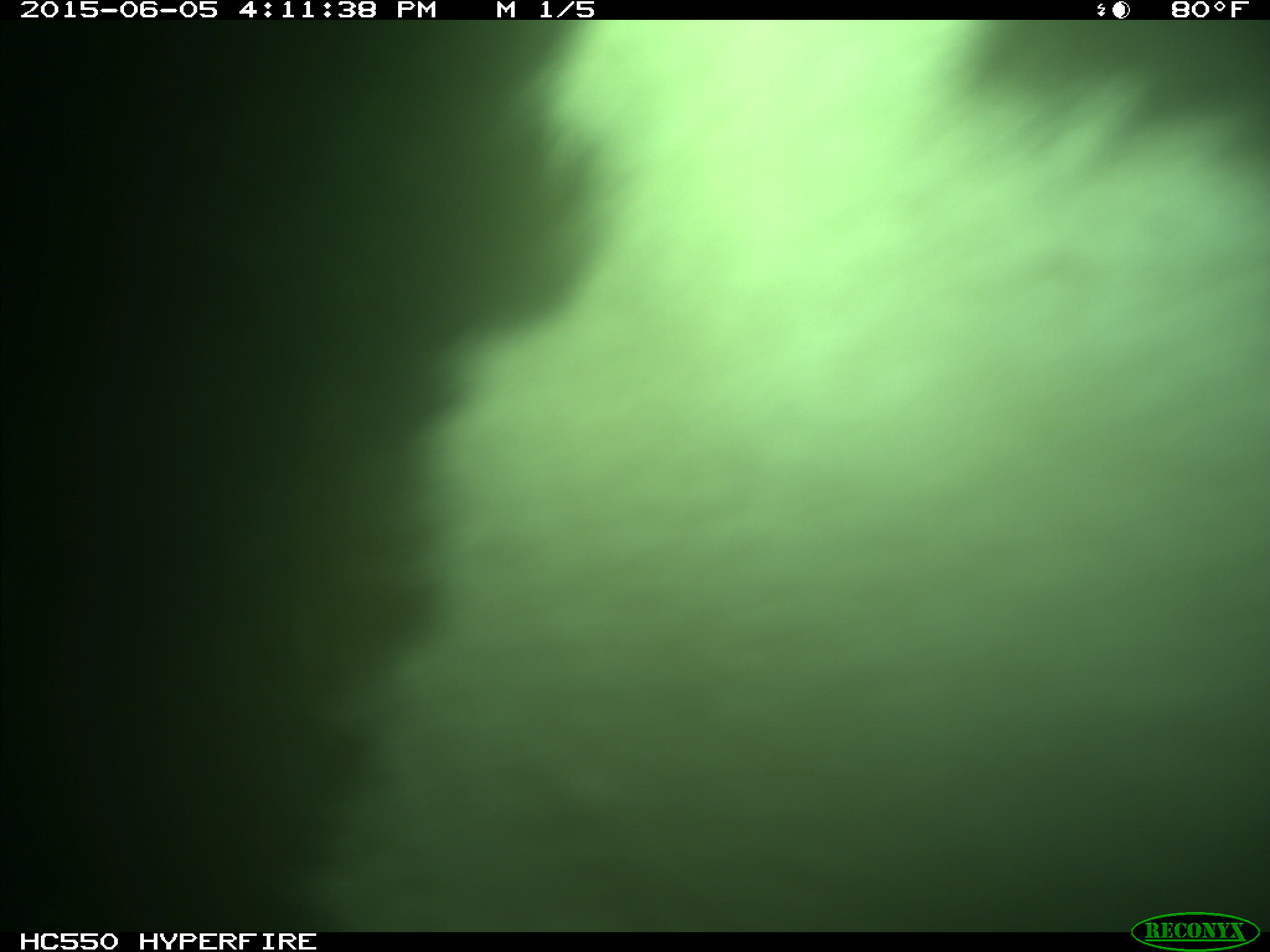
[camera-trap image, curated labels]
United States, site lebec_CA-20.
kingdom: Animalia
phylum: Chordata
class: Mammalia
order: Artiodactyla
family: Bovidae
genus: Bos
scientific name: Bos taurus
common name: domestic cow